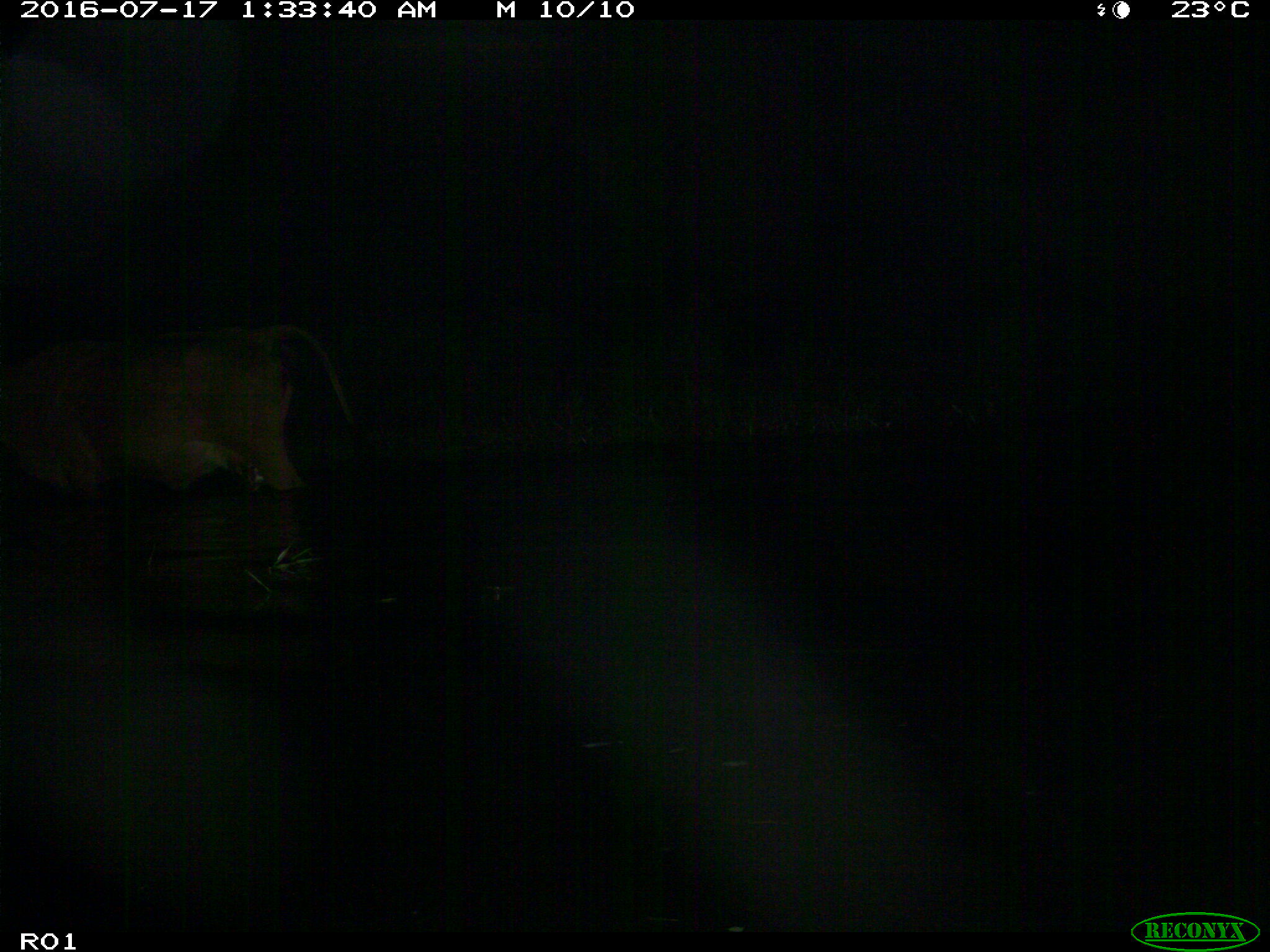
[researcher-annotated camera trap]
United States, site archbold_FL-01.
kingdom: Animalia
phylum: Chordata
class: Mammalia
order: Artiodactyla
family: Bovidae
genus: Bos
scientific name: Bos taurus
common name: domestic cow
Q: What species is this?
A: Bos taurus (domestic cow).